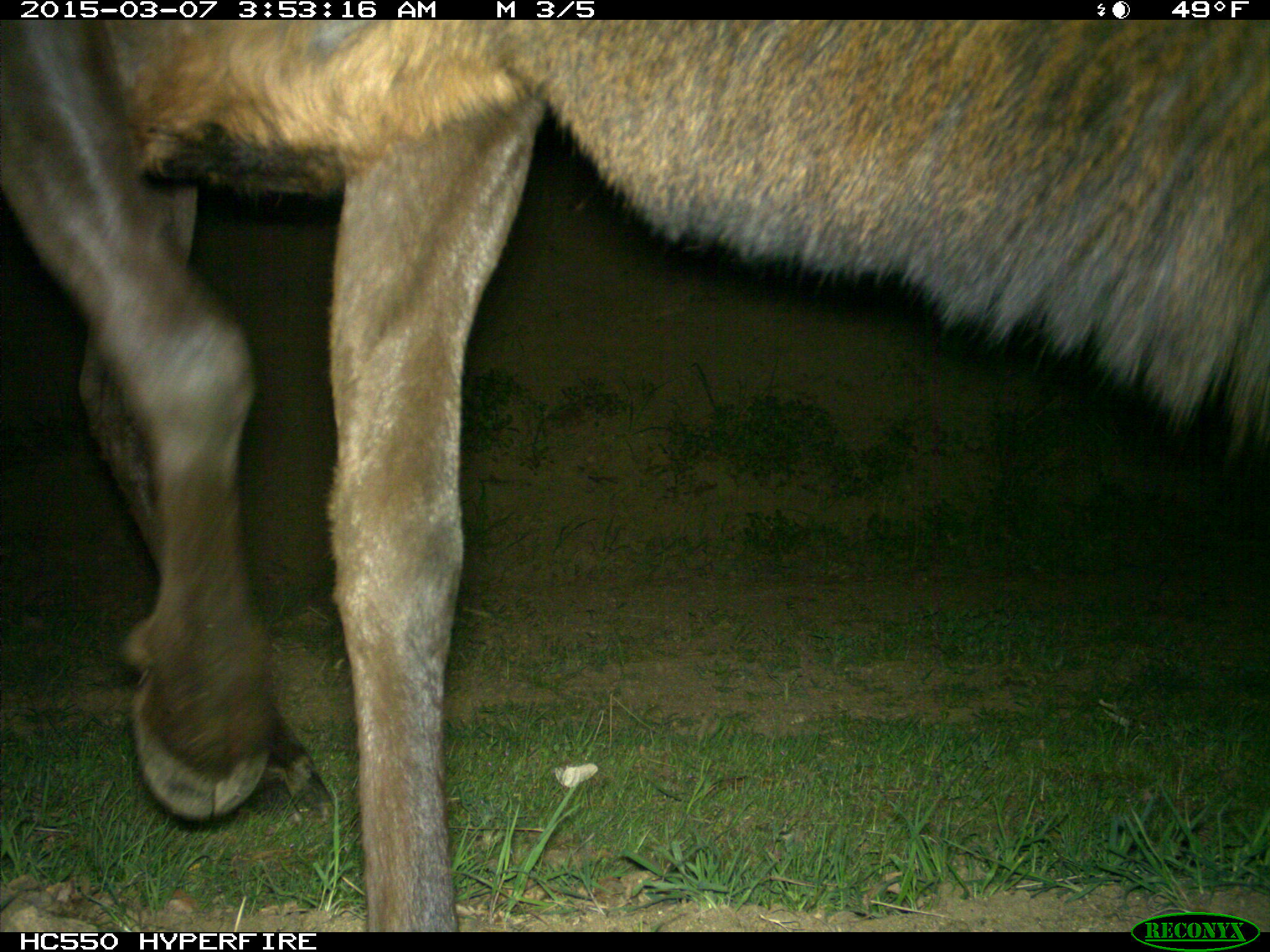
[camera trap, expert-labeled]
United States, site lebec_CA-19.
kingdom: Animalia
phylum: Chordata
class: Mammalia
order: Artiodactyla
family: Cervidae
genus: Cervus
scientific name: Cervus canadensis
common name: elk